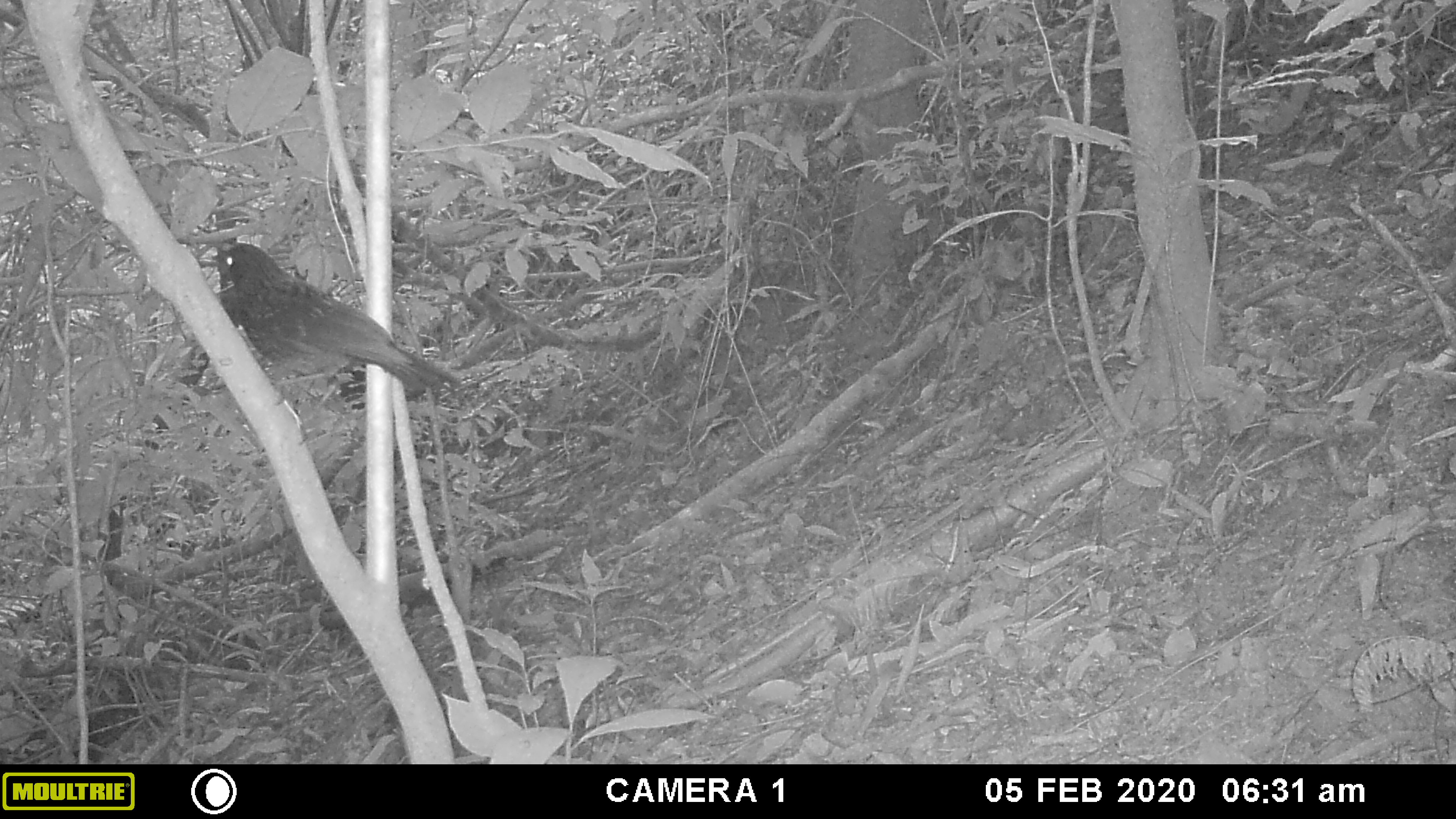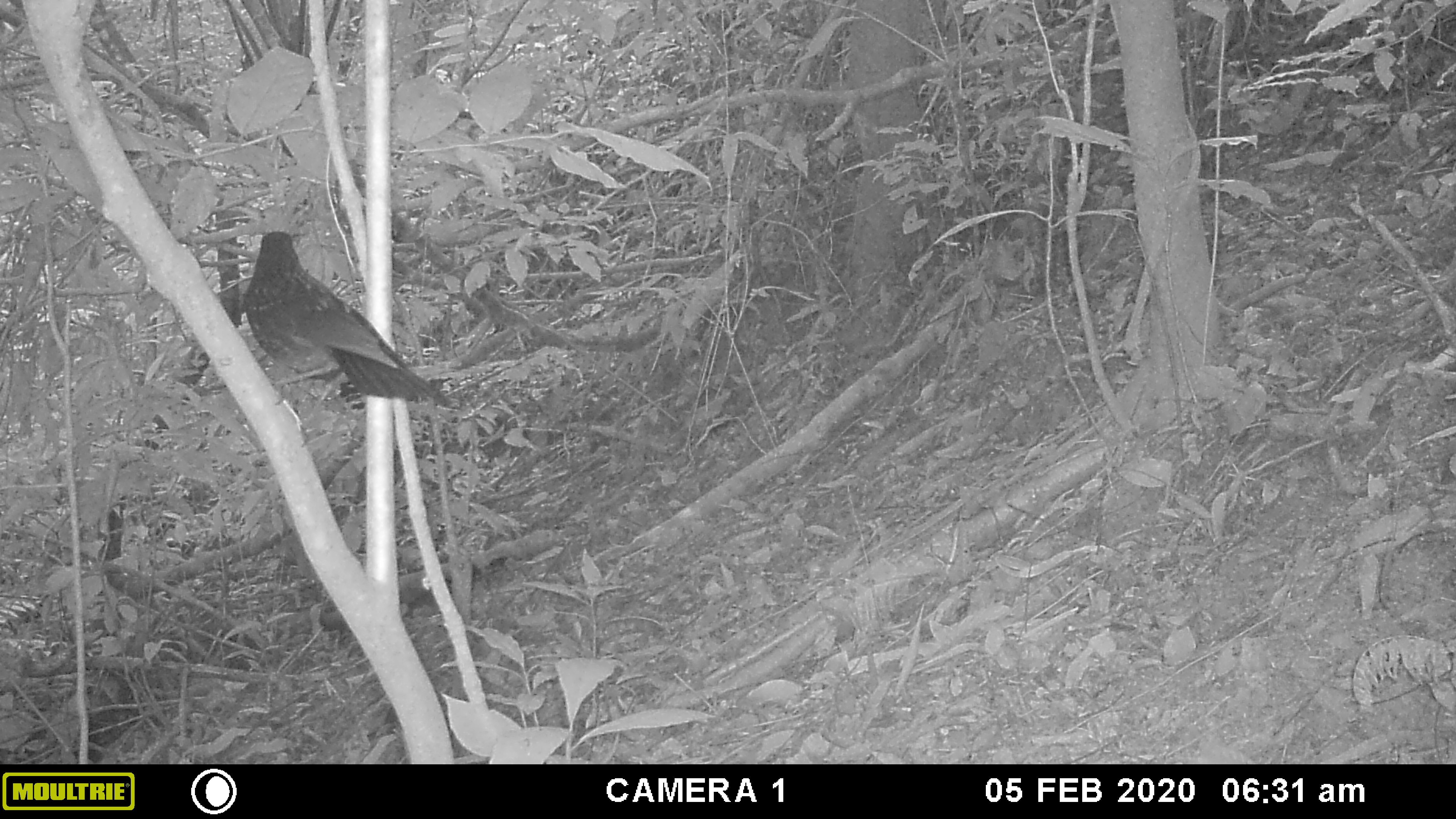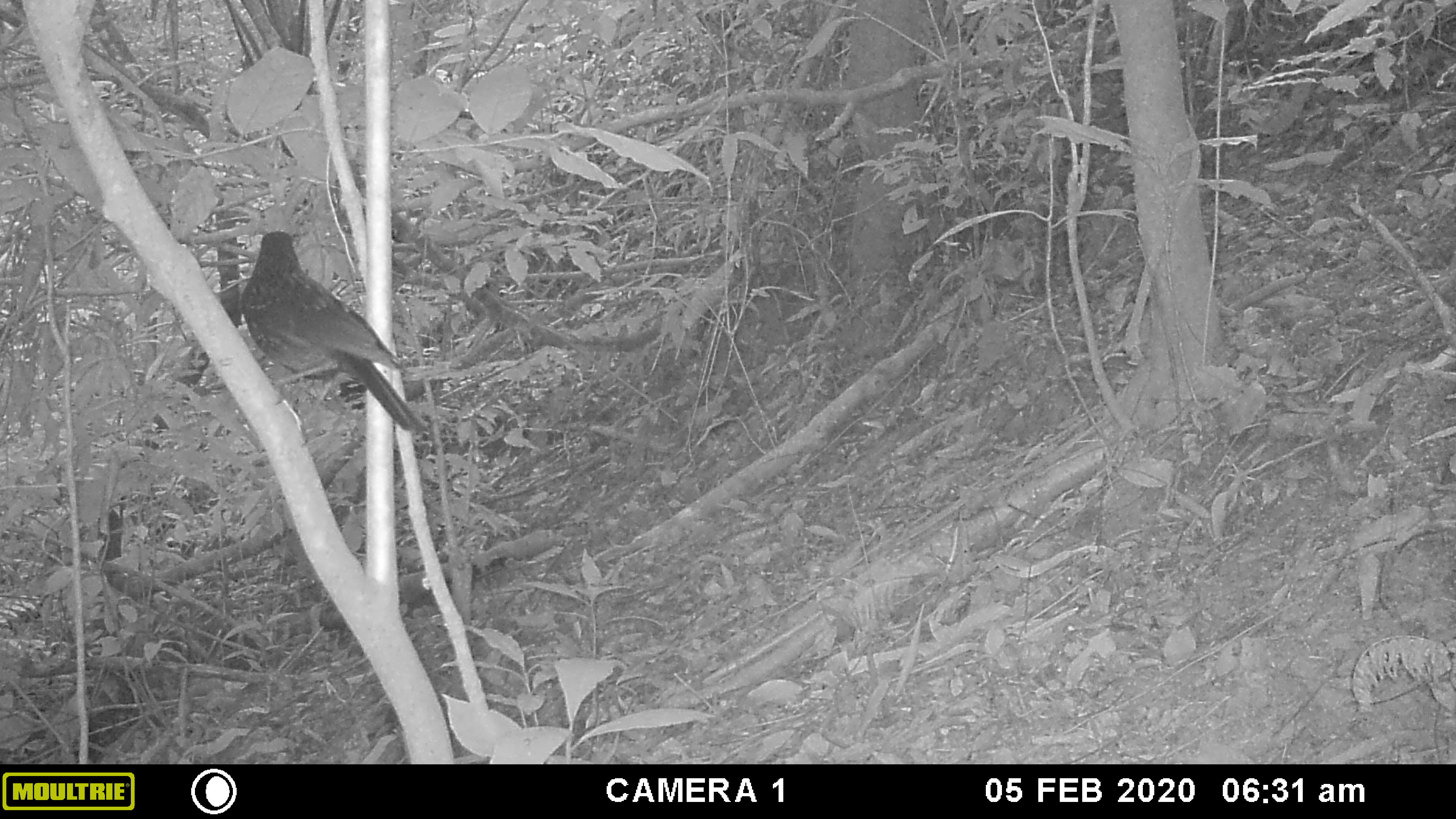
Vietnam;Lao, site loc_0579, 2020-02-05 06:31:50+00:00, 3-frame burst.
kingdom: Animalia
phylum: Chordata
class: Aves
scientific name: Aves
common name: bird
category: unidentified bird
Unidentified bird (bird) (Aves). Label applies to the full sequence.